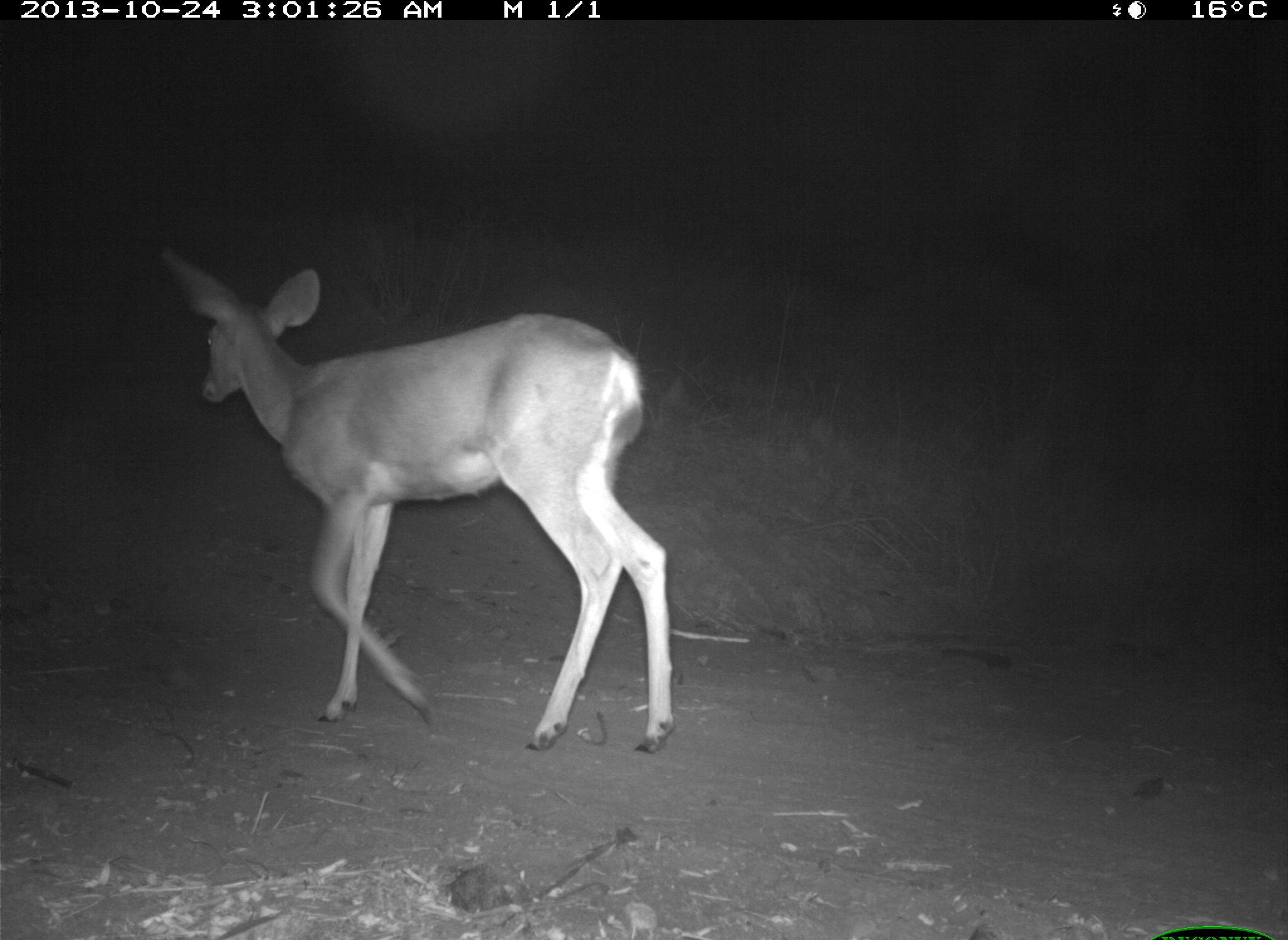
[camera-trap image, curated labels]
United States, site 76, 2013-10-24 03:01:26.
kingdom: Animalia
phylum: Chordata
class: Mammalia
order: Artiodactyla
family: Cervidae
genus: Odocoileus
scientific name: Odocoileus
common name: deer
Deer (Odocoileus).